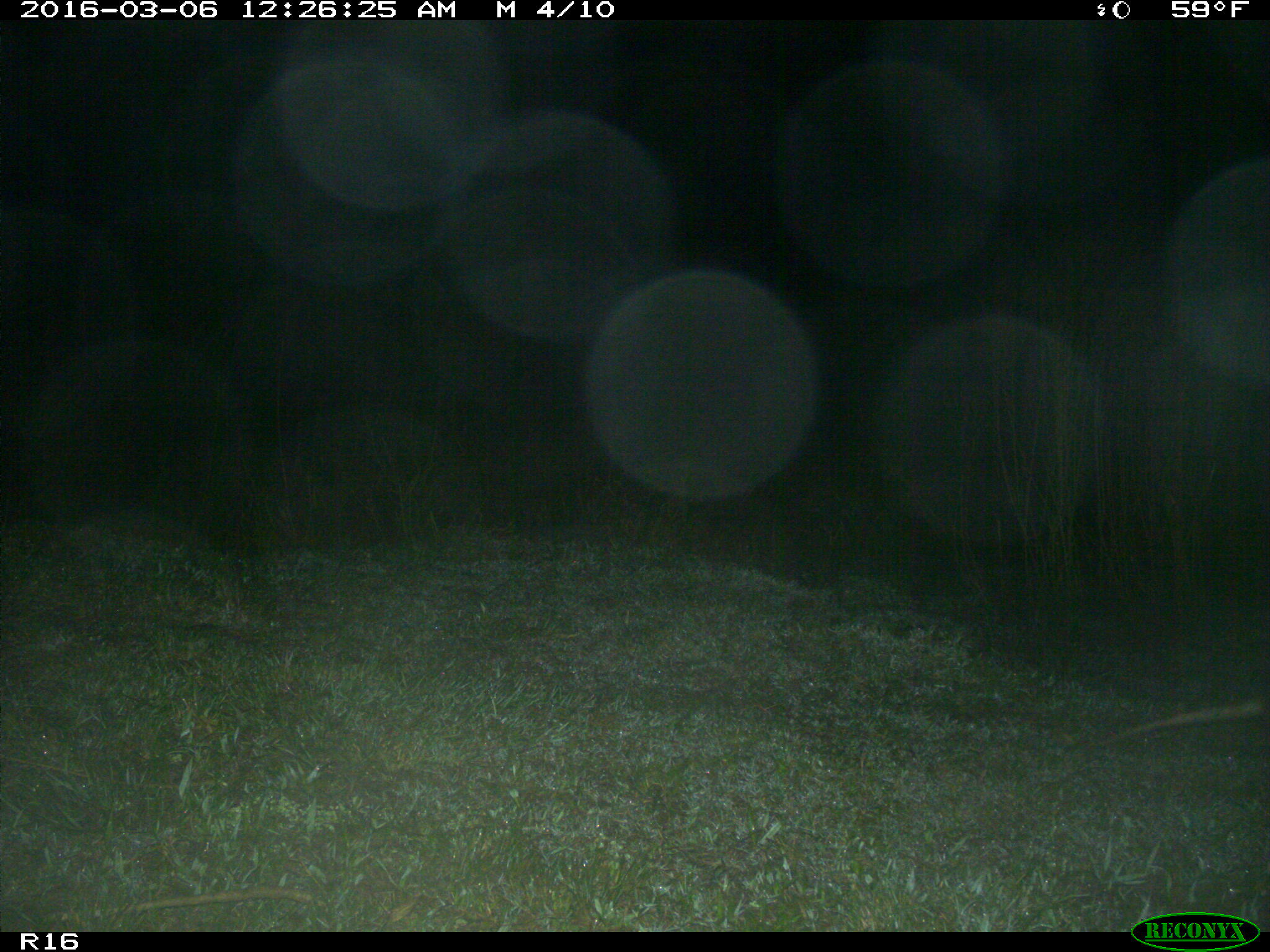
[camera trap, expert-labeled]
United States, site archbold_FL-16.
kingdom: Animalia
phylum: Chordata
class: Mammalia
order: Cingulata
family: Dasypodidae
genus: Dasypus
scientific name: Dasypus novemcinctus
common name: nine-banded armadillo